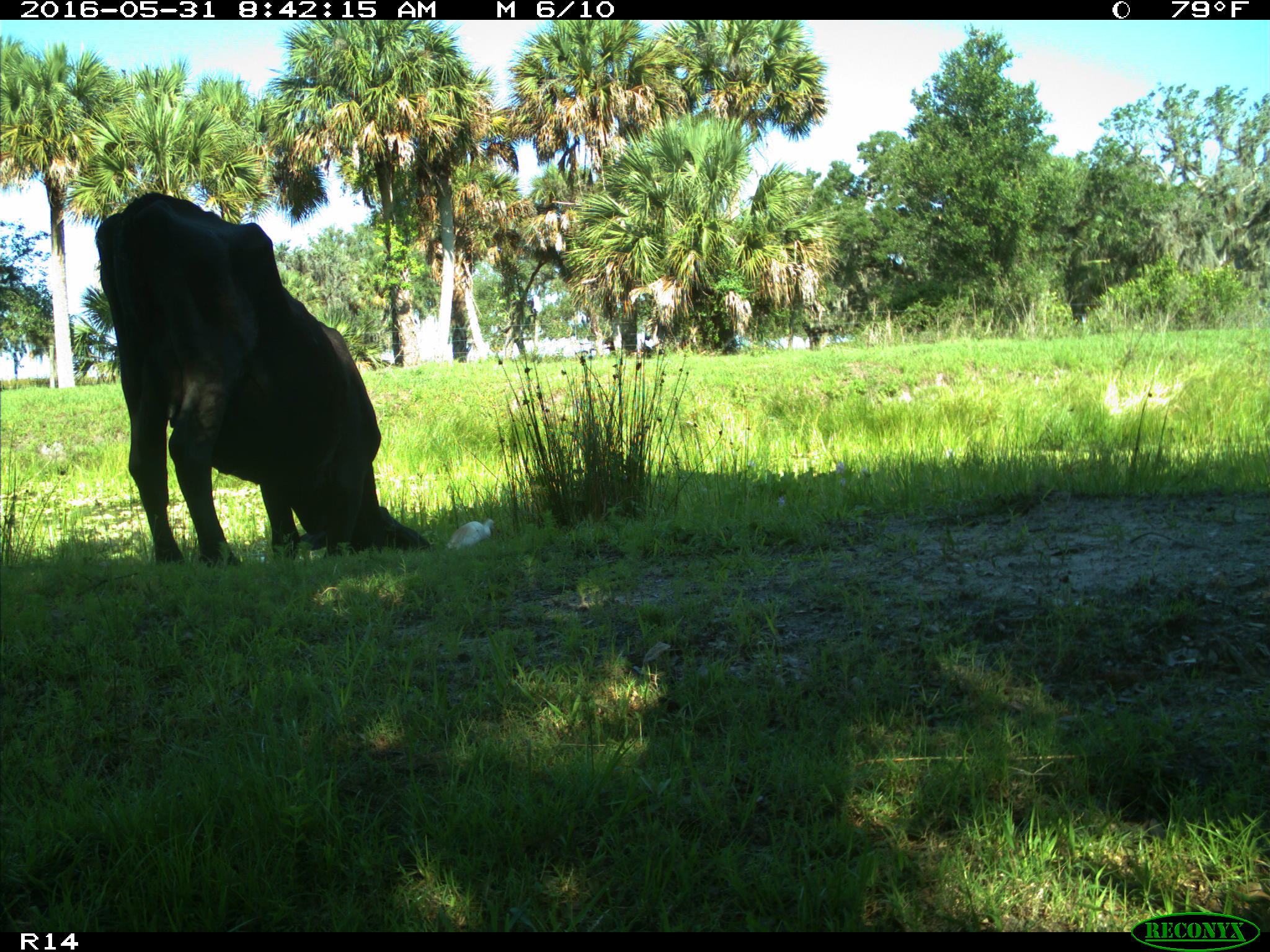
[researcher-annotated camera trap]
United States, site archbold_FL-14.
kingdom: Animalia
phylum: Chordata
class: Mammalia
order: Artiodactyla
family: Bovidae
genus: Bos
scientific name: Bos taurus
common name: domestic cow